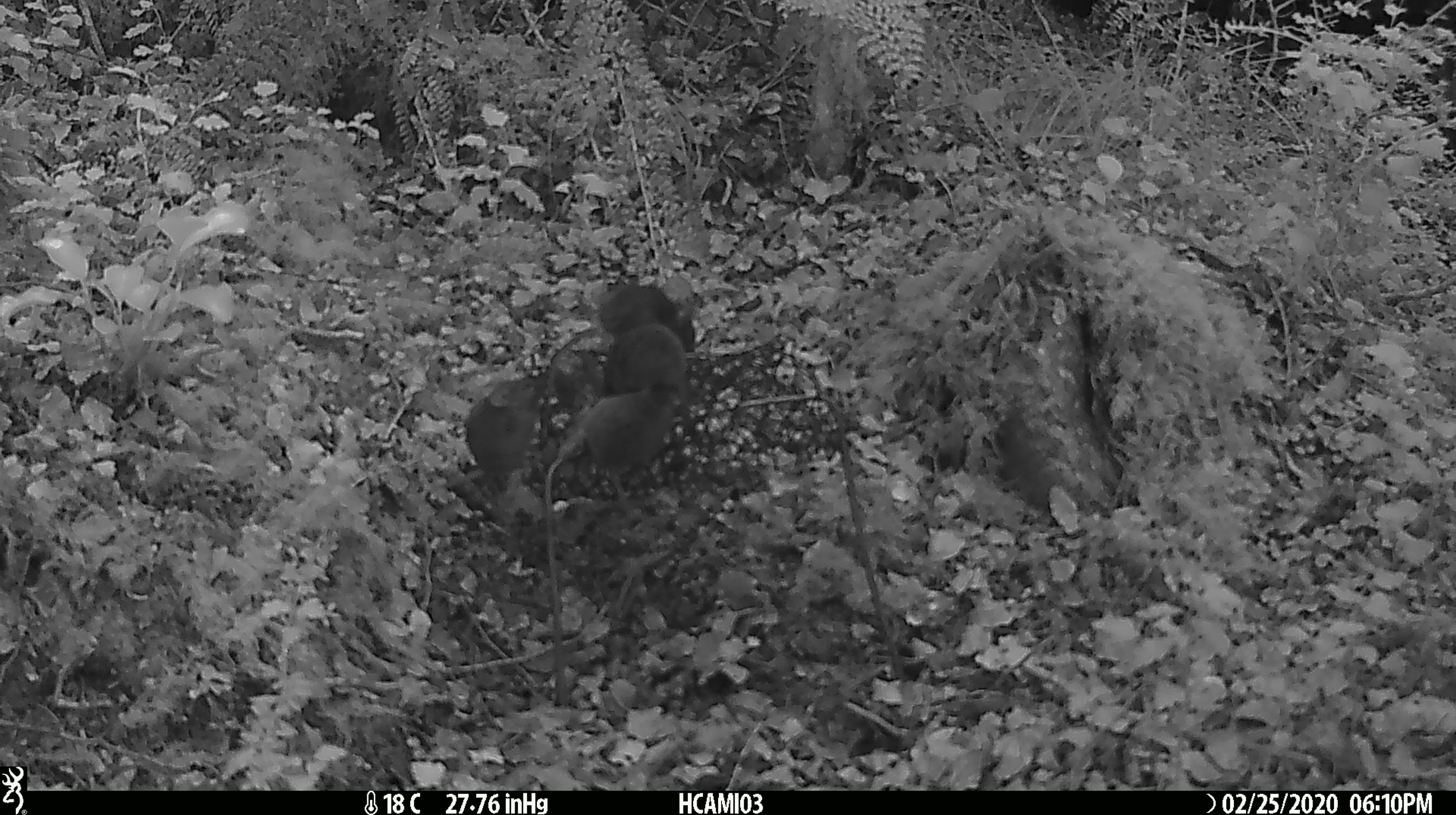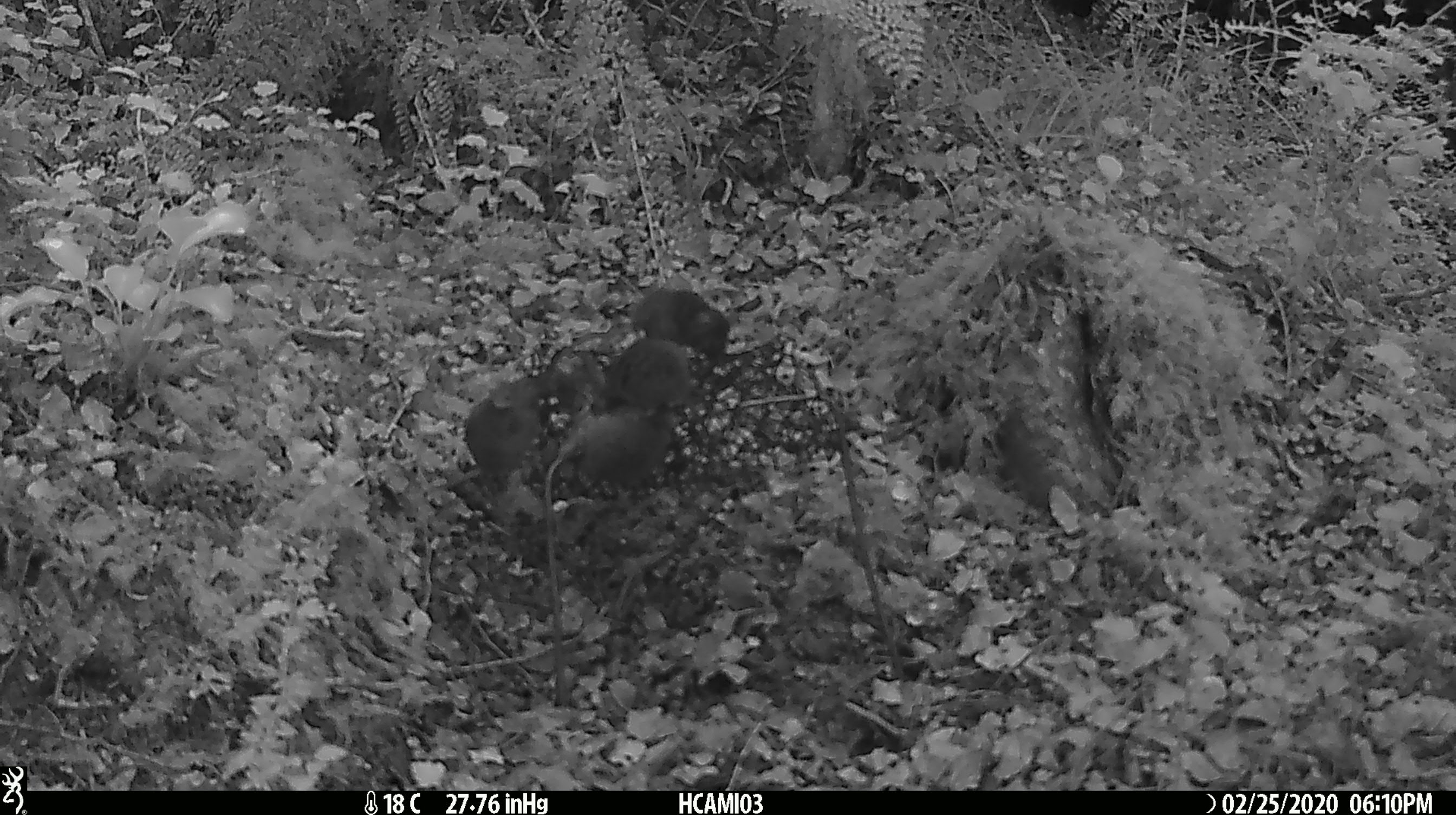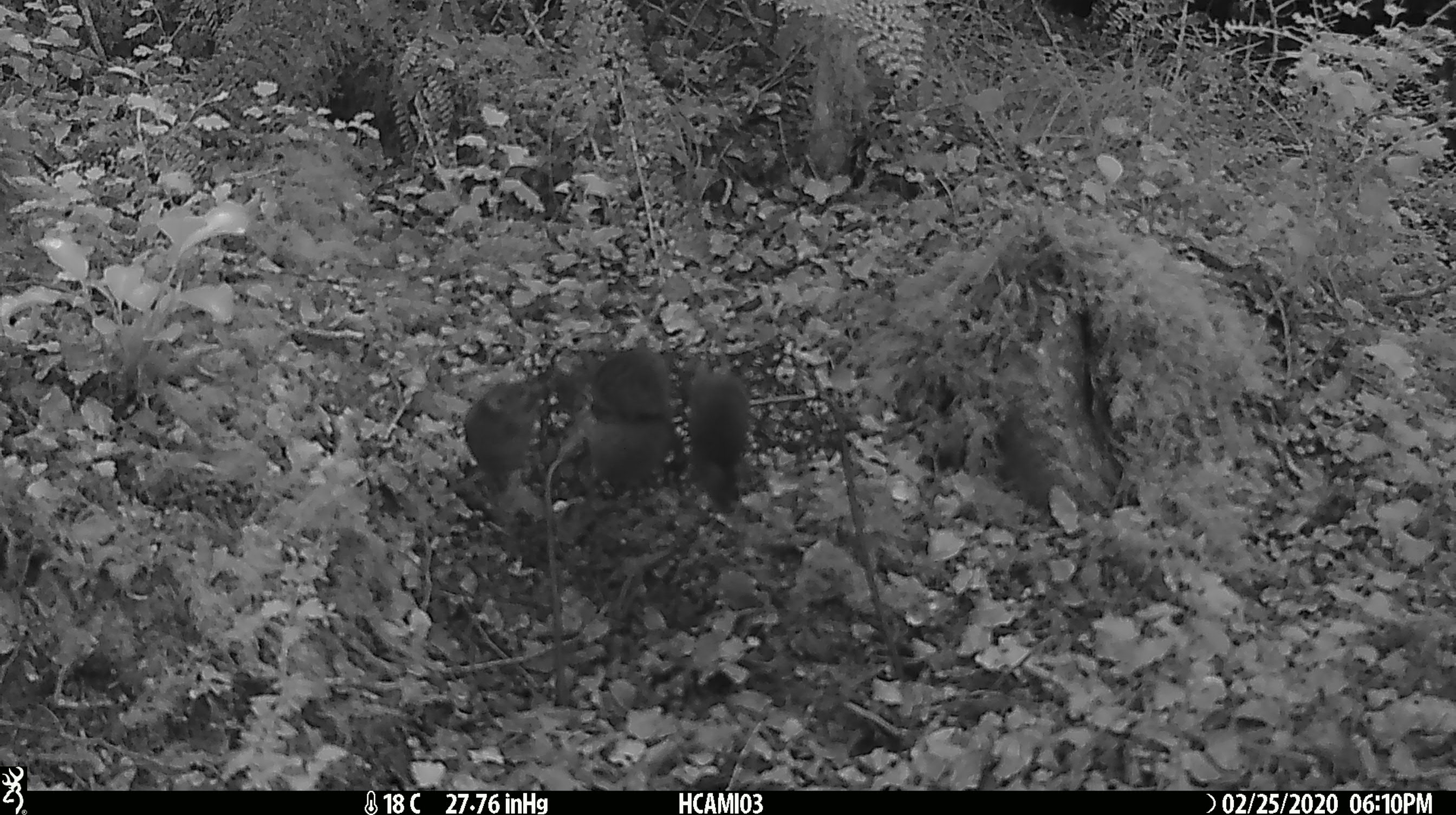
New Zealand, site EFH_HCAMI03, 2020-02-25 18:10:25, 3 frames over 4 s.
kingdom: Animalia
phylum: Chordata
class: Mammalia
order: Rodentia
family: Muridae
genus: Mus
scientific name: Mus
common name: mouse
Mouse (Mus).